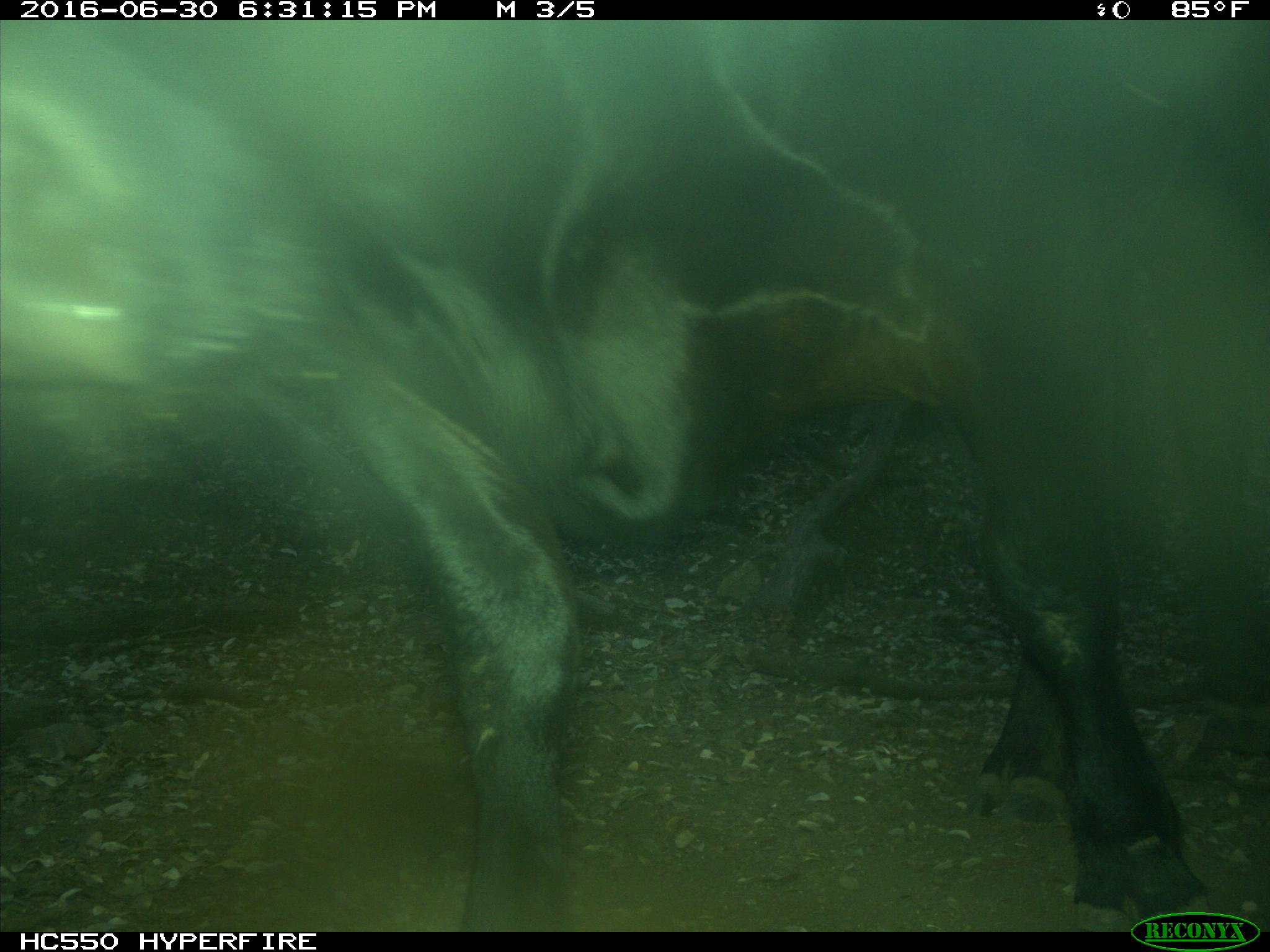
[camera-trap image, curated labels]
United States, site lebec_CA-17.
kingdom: Animalia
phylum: Chordata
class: Mammalia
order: Artiodactyla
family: Bovidae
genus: Bos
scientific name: Bos taurus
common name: domestic cow